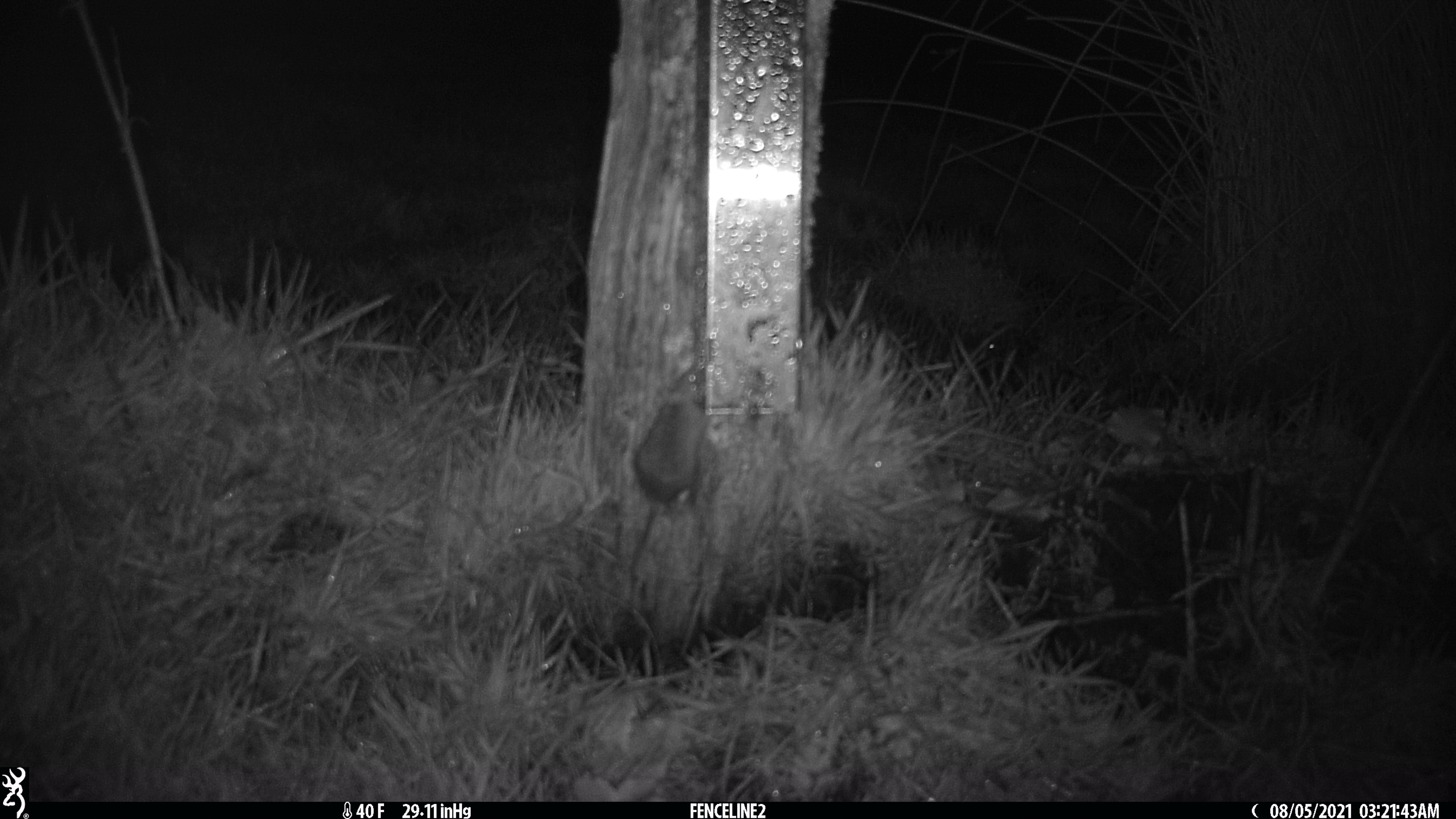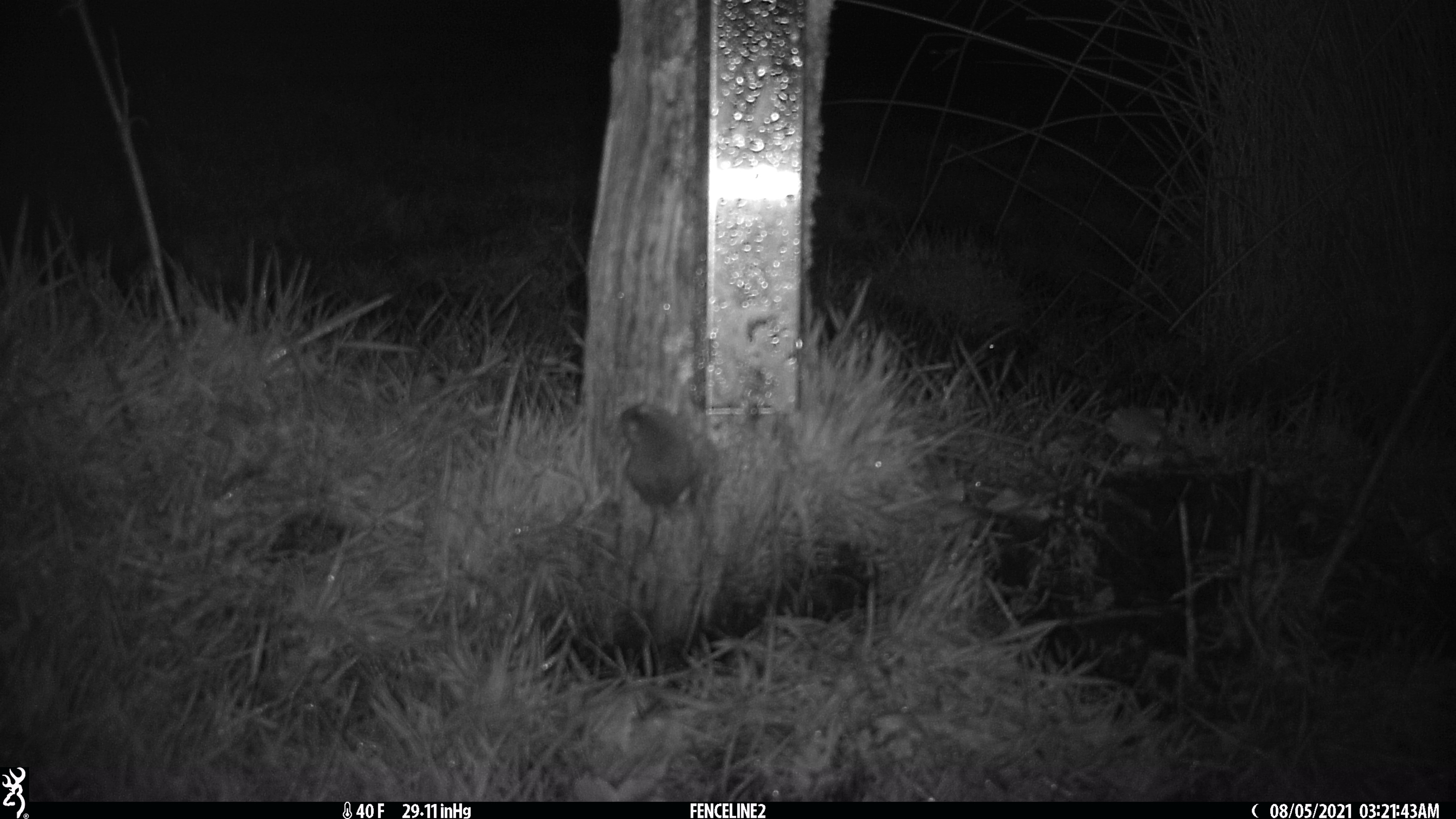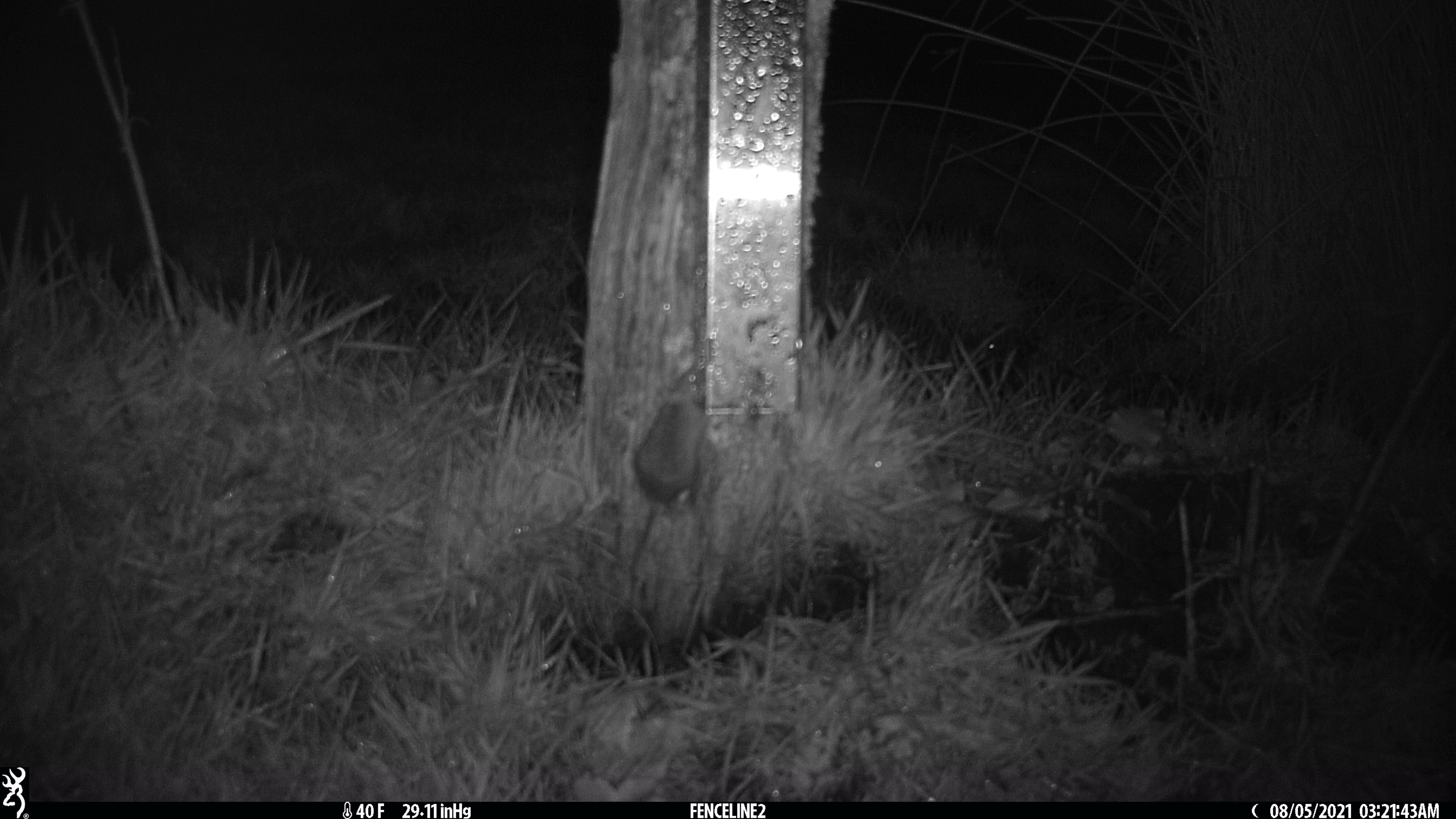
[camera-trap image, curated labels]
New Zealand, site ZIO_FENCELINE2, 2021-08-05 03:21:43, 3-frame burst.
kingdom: Animalia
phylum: Chordata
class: Mammalia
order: Rodentia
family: Muridae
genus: Mus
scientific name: Mus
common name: mouse